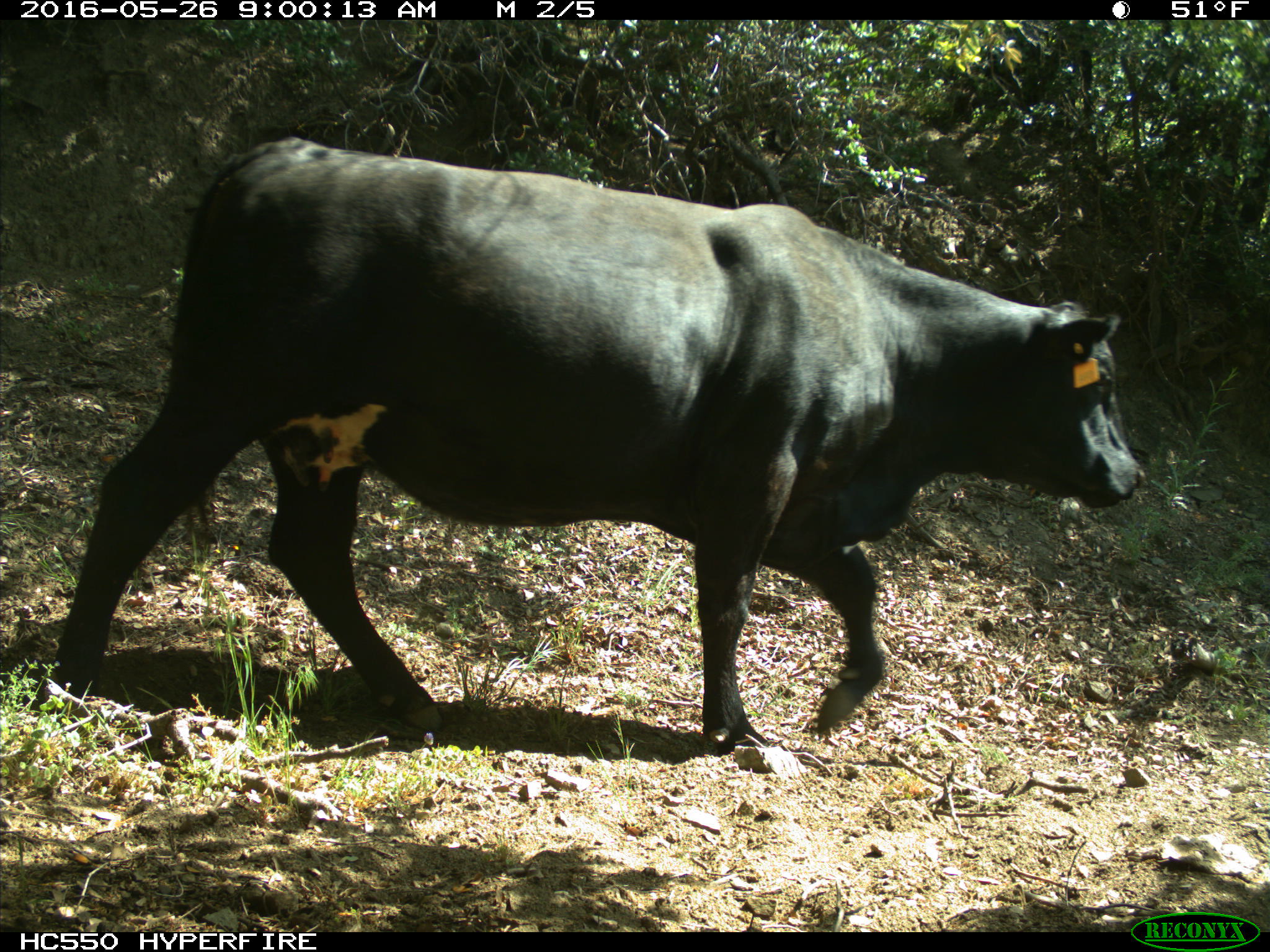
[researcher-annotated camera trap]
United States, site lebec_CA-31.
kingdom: Animalia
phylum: Chordata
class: Mammalia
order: Artiodactyla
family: Bovidae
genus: Bos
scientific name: Bos taurus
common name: domestic cow